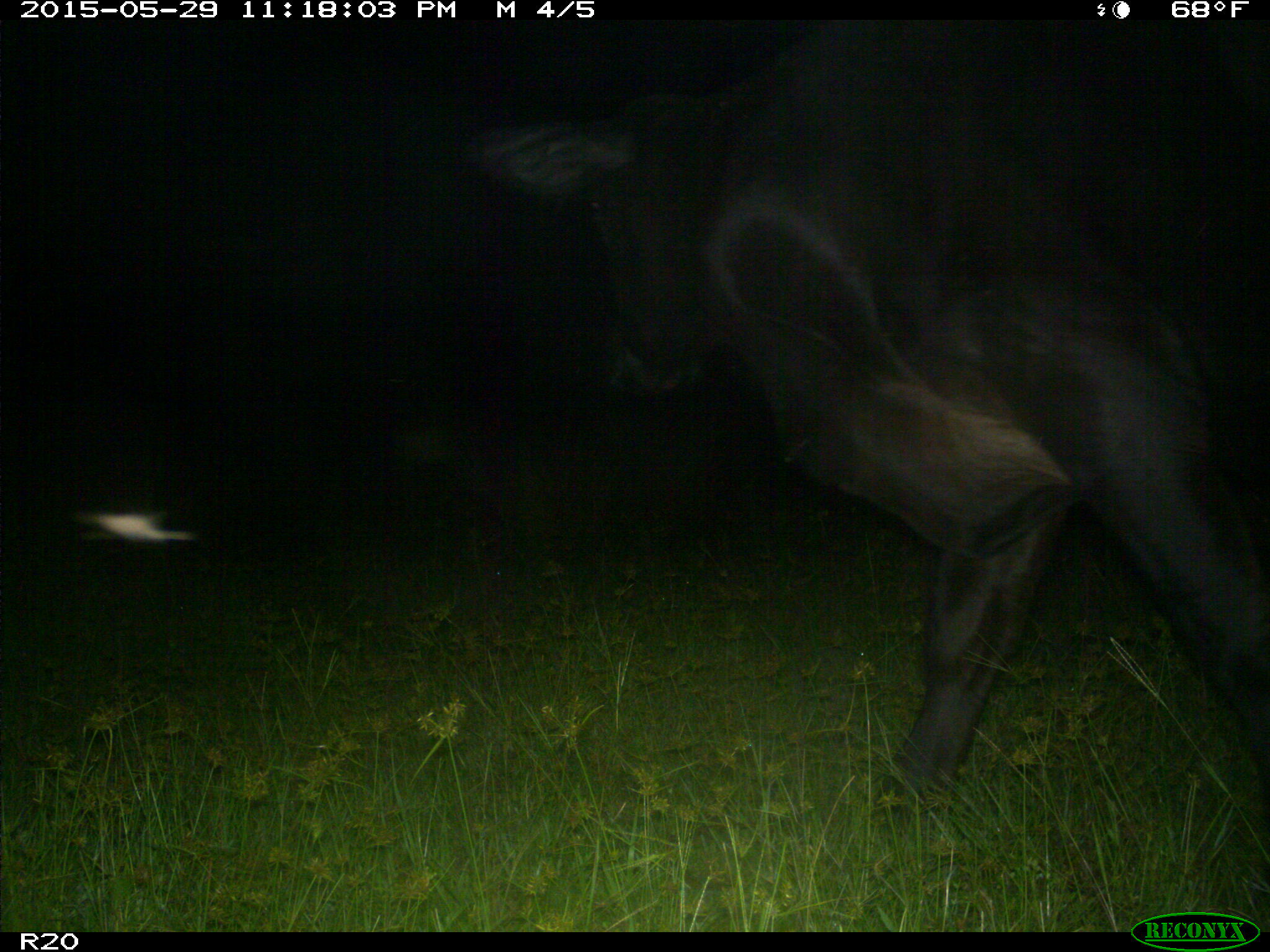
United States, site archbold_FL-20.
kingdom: Animalia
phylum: Chordata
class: Mammalia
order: Artiodactyla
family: Bovidae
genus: Bos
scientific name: Bos taurus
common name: domestic cow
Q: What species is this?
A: Bos taurus (domestic cow).